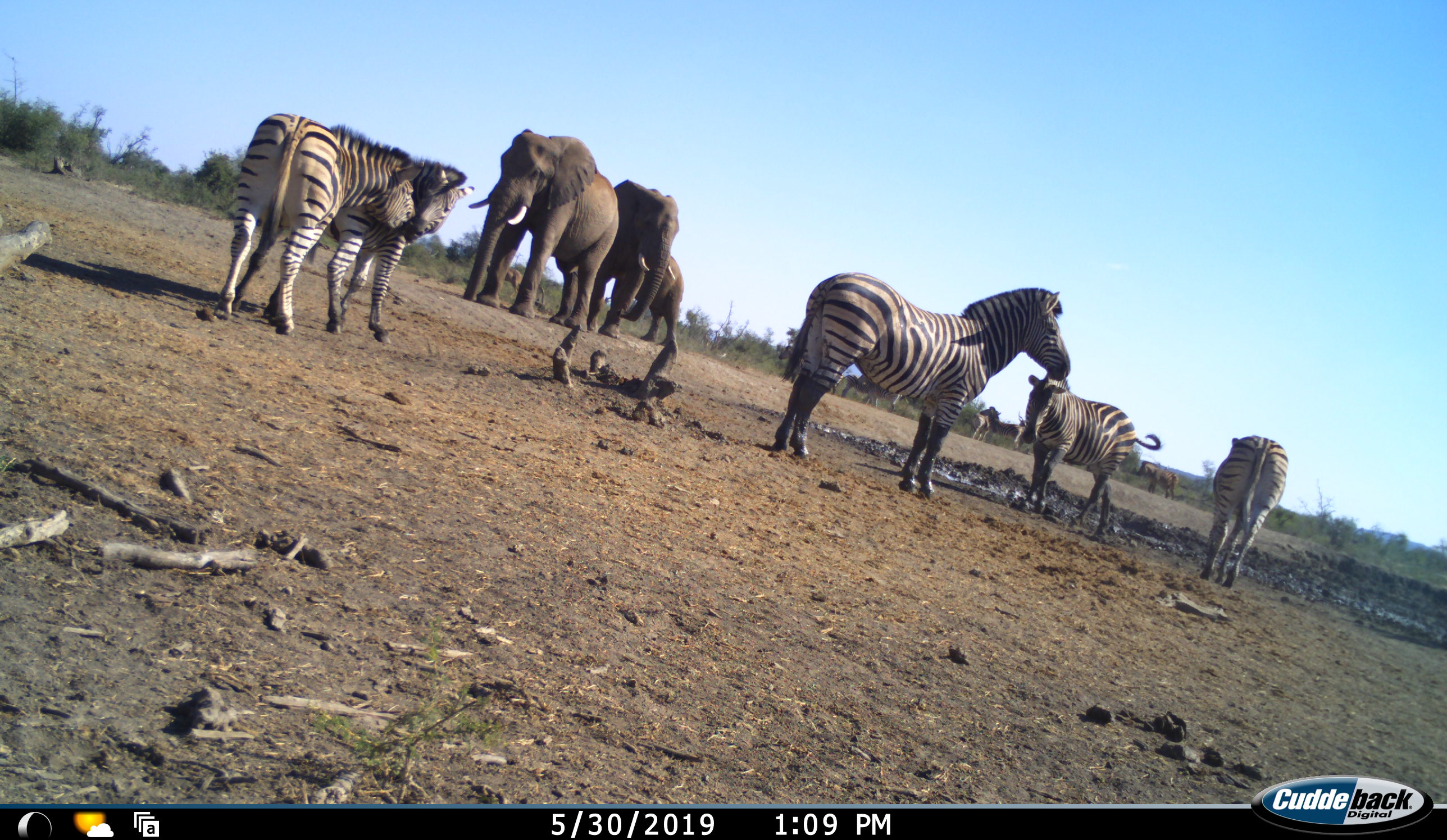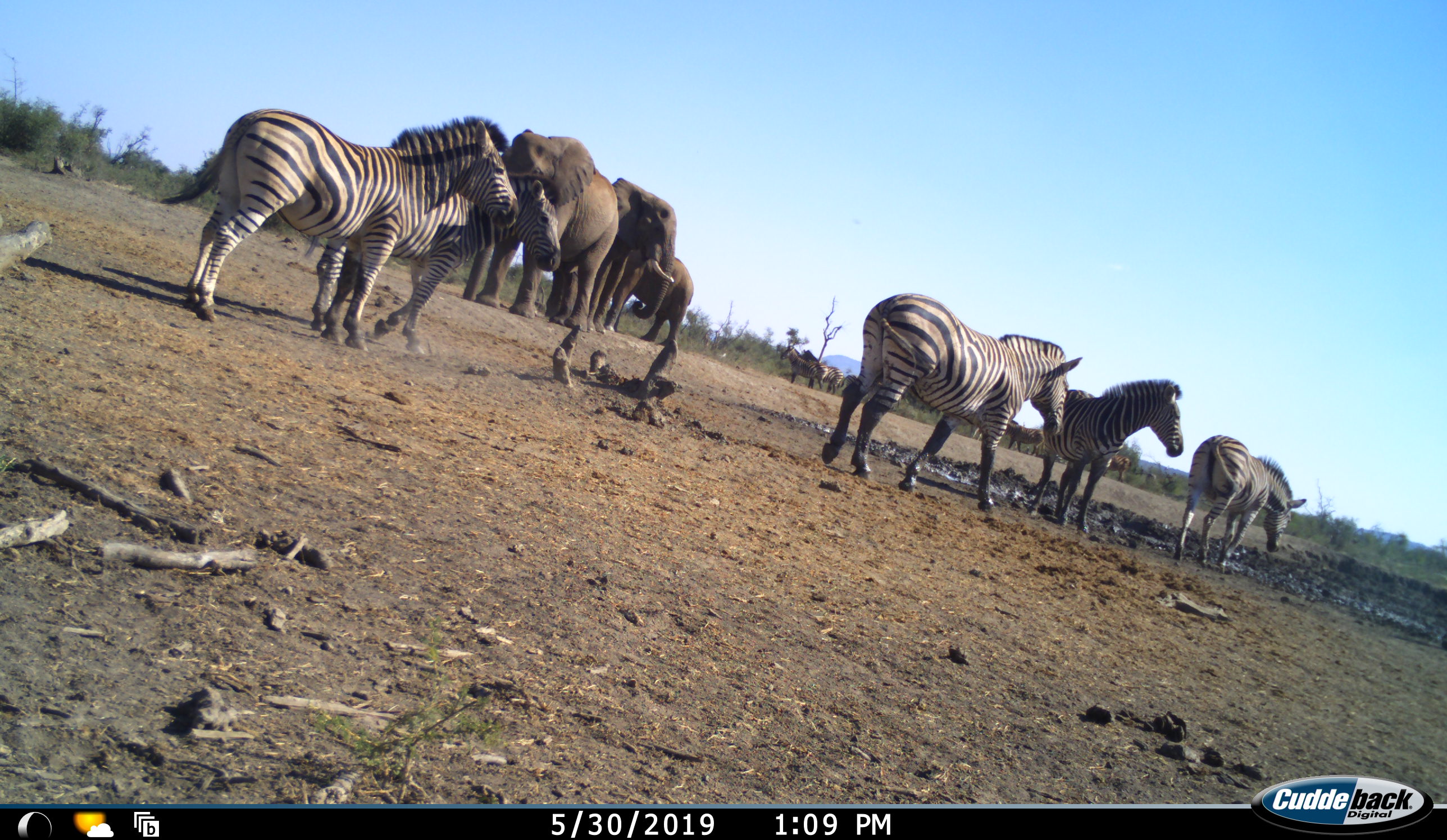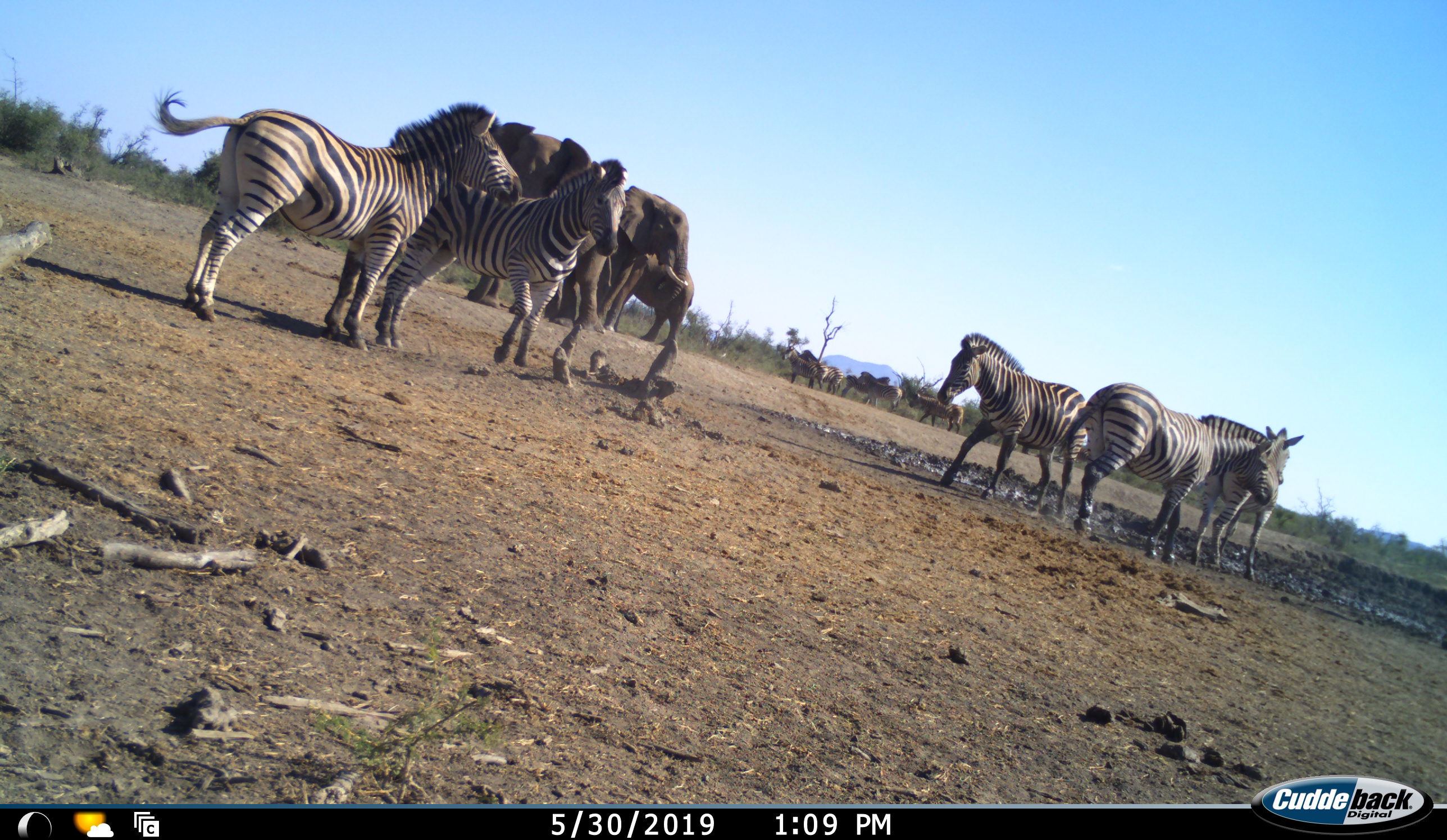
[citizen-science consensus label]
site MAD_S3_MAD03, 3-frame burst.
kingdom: Animalia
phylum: Chordata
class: Mammalia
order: Proboscidea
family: Elephantidae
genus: Loxodonta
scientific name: Loxodonta africana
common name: african bush elephant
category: elephant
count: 3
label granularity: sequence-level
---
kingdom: Animalia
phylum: Chordata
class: Mammalia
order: Perissodactyla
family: Equidae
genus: Equus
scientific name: Equus quagga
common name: plains zebra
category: zebraplains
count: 11-50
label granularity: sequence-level